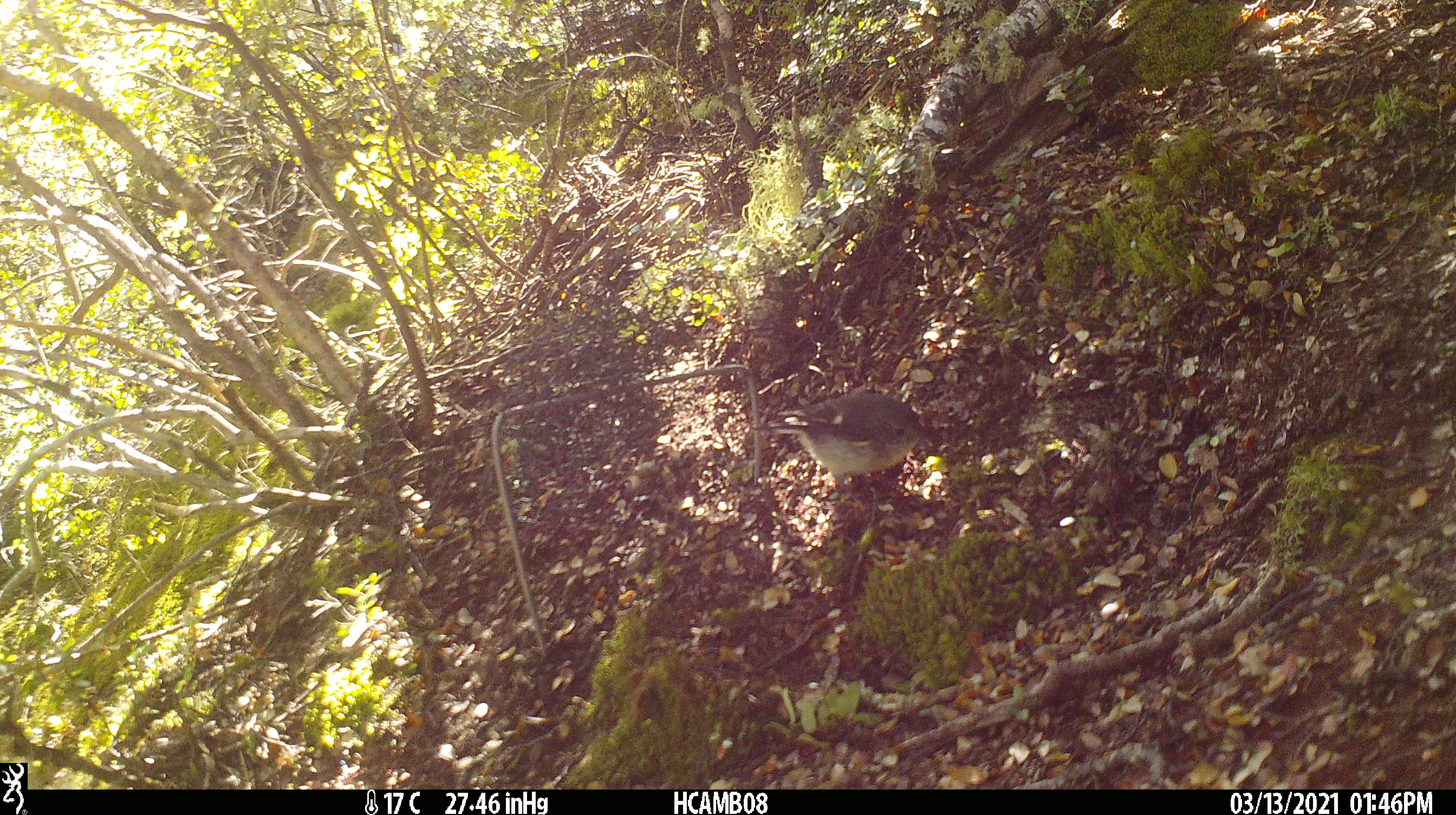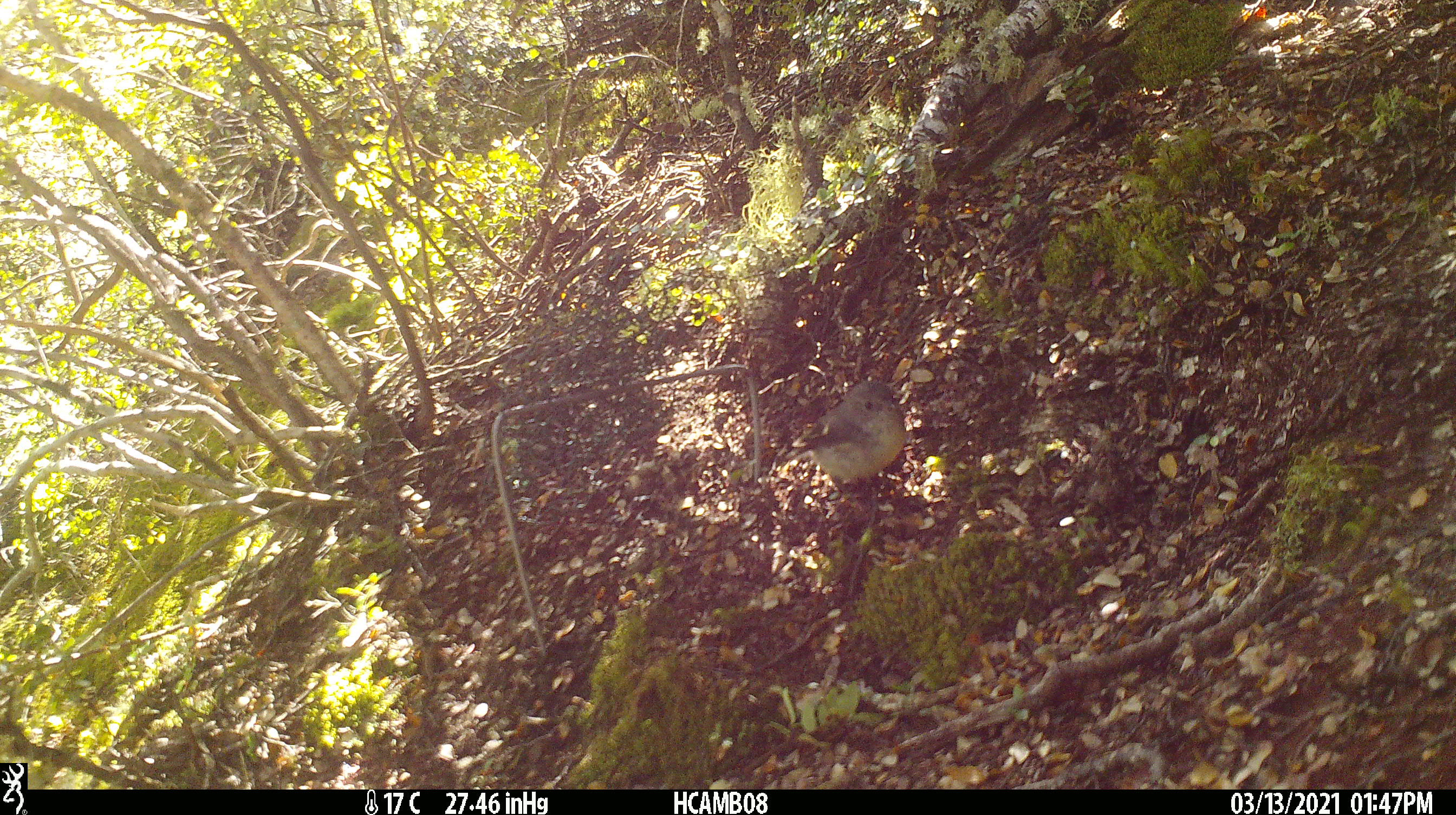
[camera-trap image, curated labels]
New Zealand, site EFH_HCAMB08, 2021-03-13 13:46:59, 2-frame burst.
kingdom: Animalia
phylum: Chordata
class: Aves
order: Passeriformes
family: Petroicidae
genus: Petroica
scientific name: Petroica macrocephala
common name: tomtit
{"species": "tomtit (Petroica macrocephala)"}